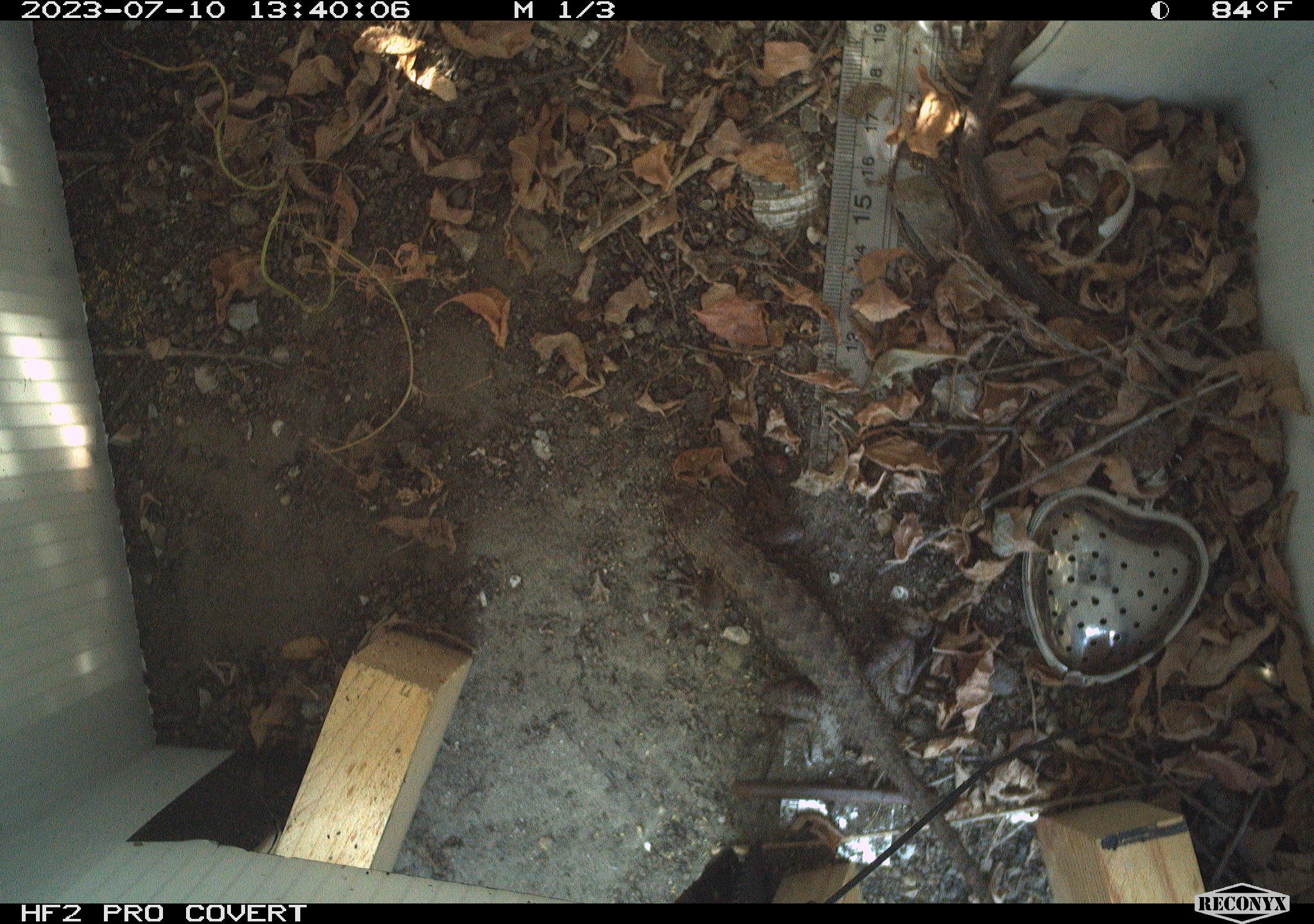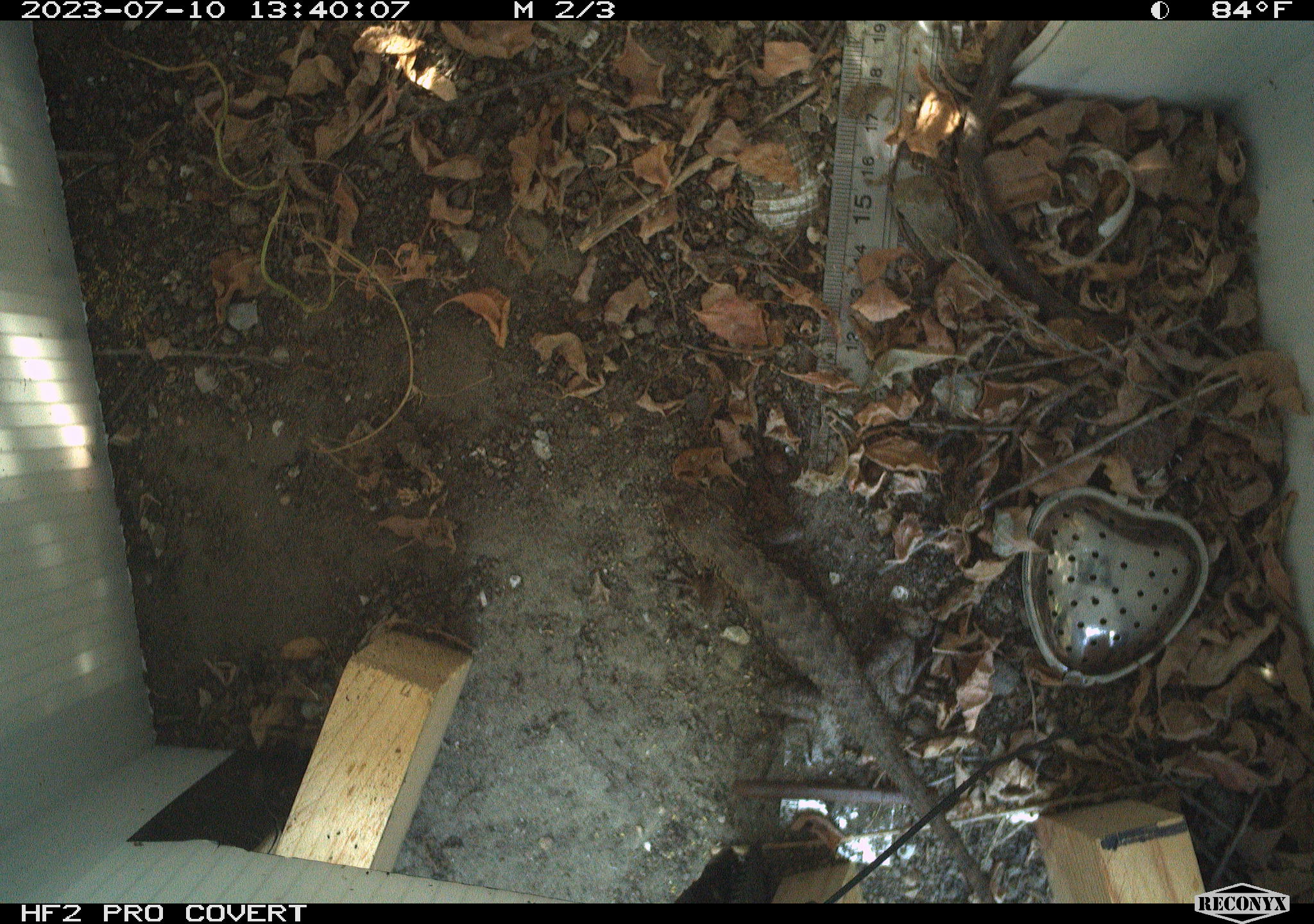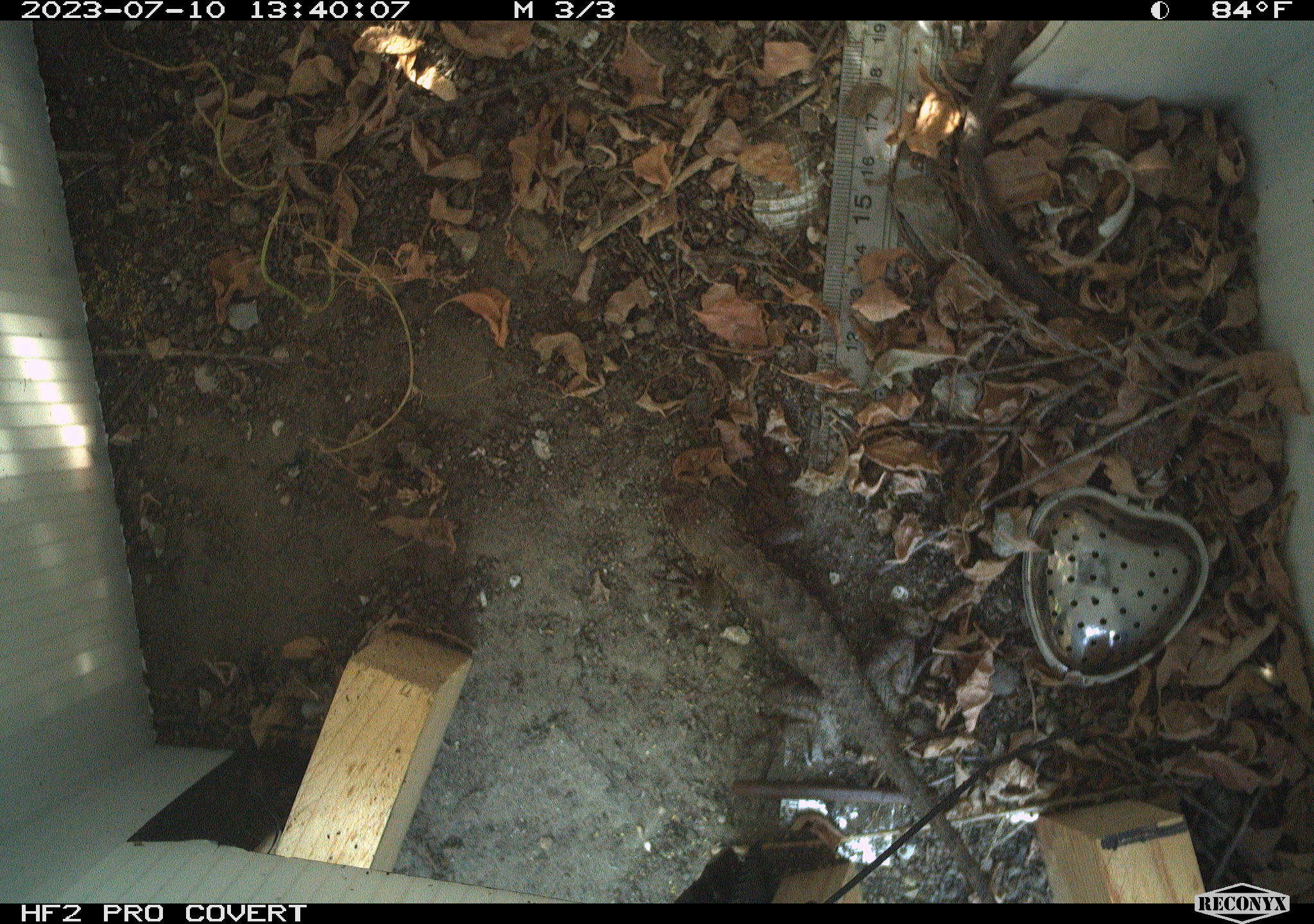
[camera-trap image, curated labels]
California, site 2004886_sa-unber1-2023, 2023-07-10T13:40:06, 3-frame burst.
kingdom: Animalia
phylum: Chordata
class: Reptilia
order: Squamata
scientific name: Squamata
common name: lizards and snakes